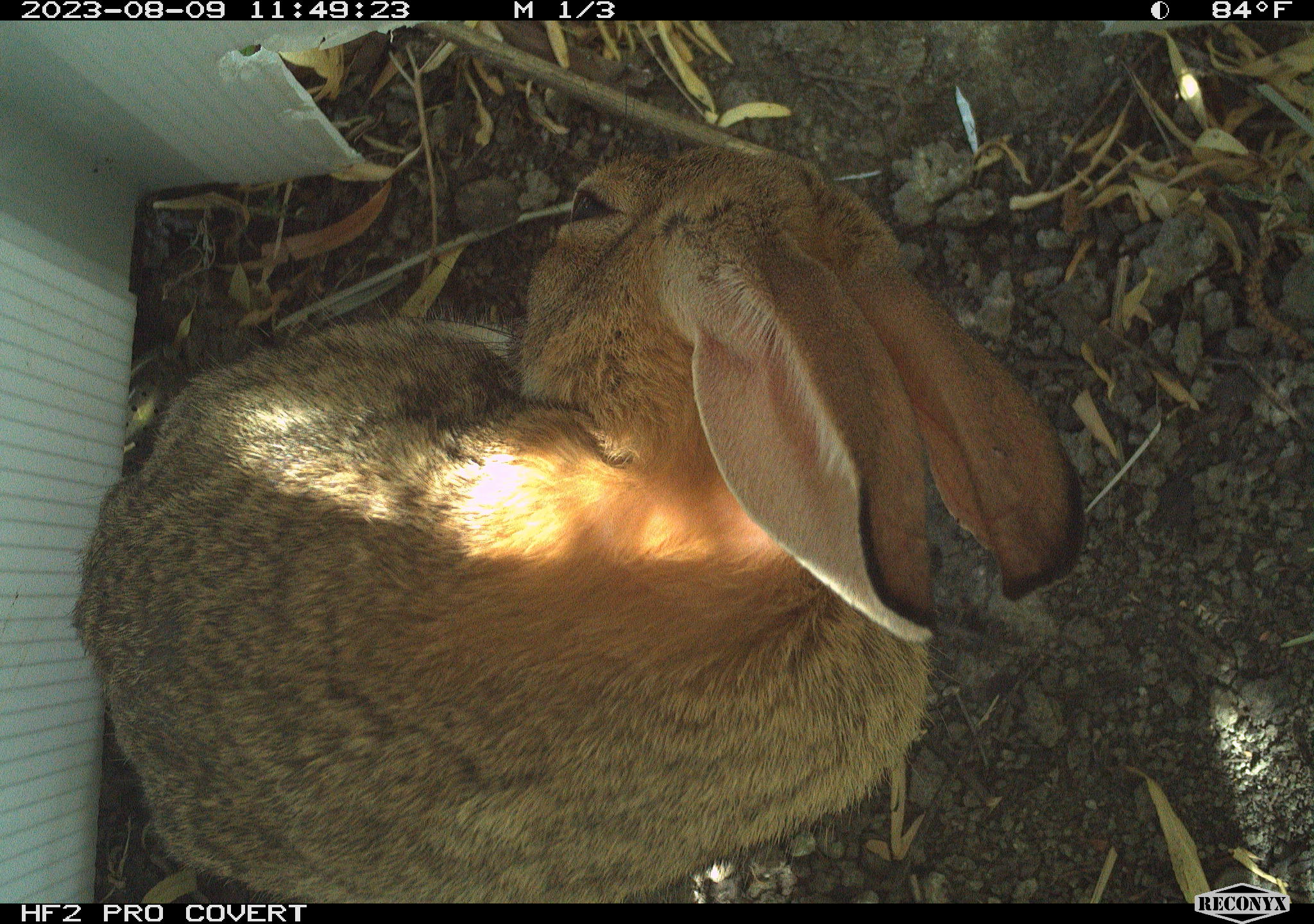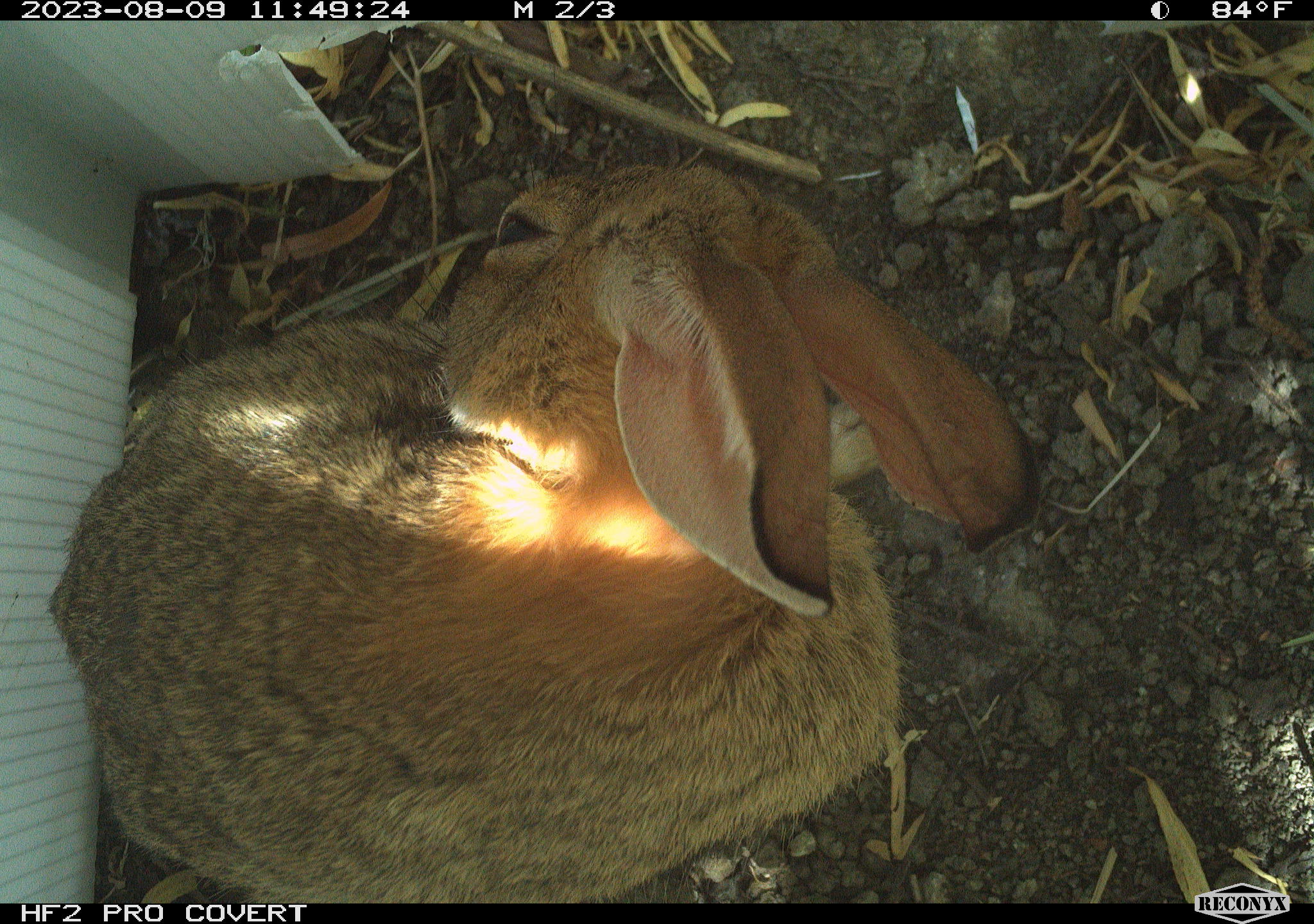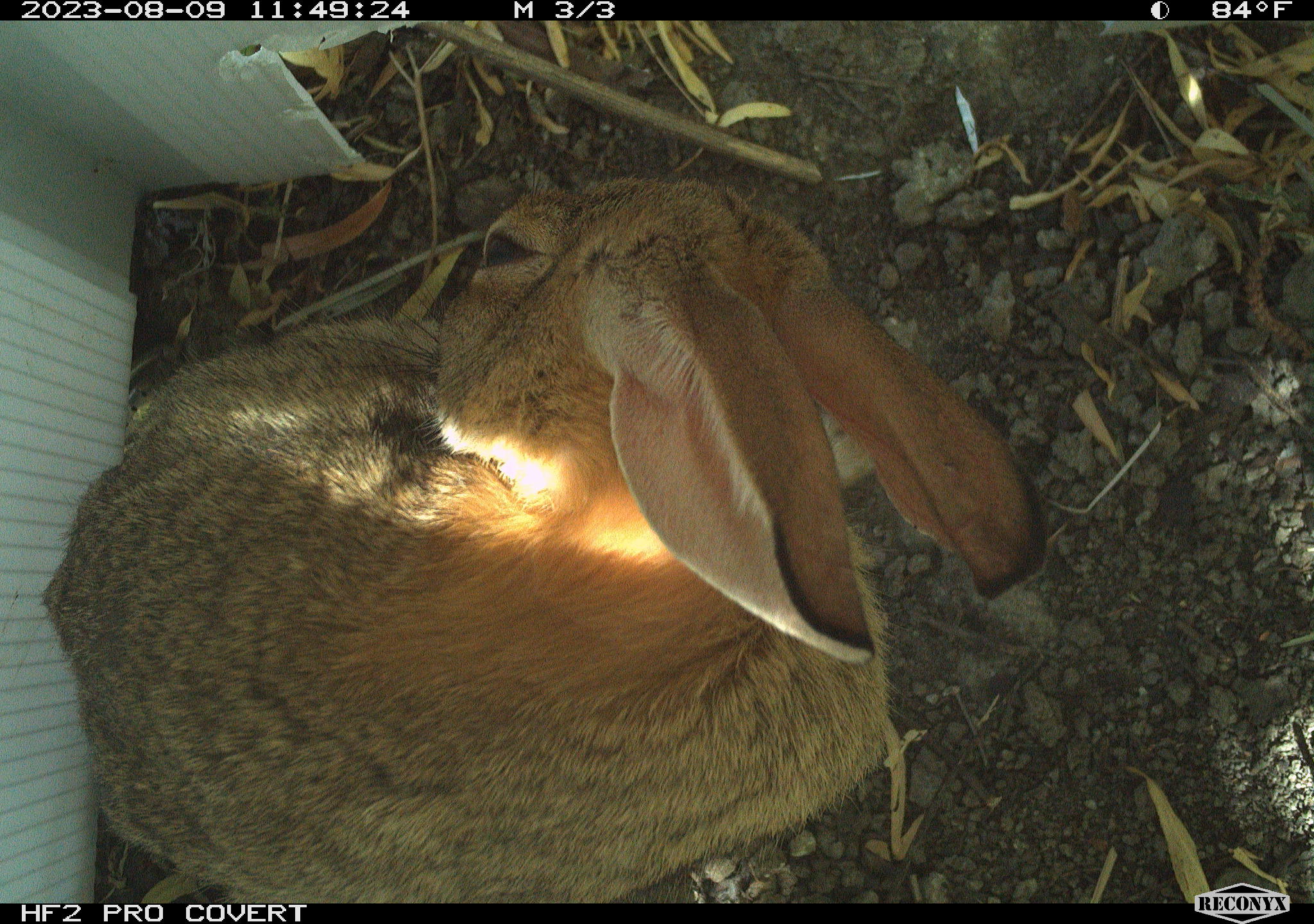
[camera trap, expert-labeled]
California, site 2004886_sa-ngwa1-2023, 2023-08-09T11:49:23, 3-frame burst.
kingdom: Animalia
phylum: Chordata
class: Mammalia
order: Lagomorpha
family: Leporidae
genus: Sylvilagus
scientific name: Sylvilagus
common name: cottontail rabbits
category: sylvilagus species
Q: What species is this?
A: Sylvilagus species (cottontail rabbits) (Sylvilagus).